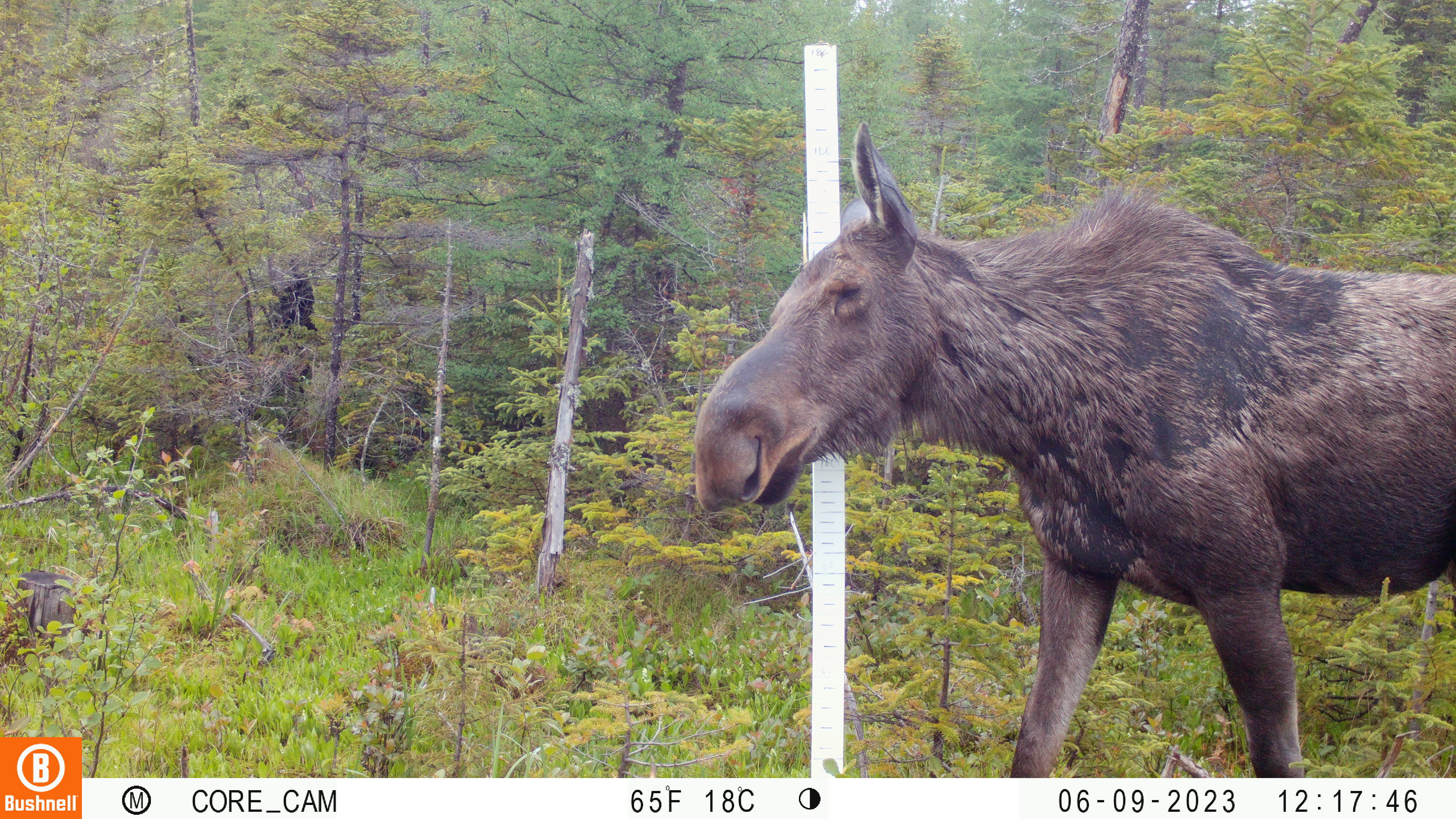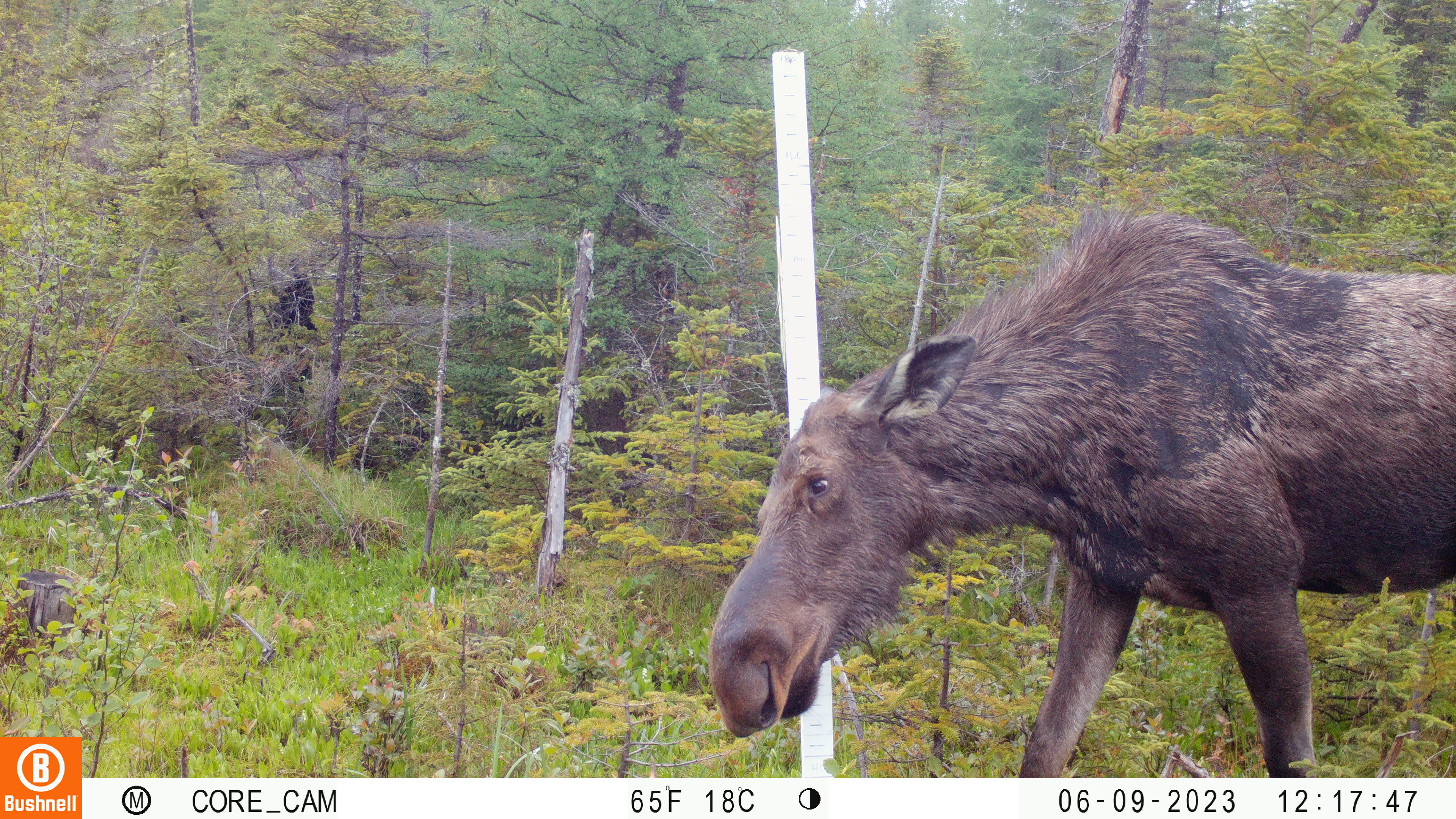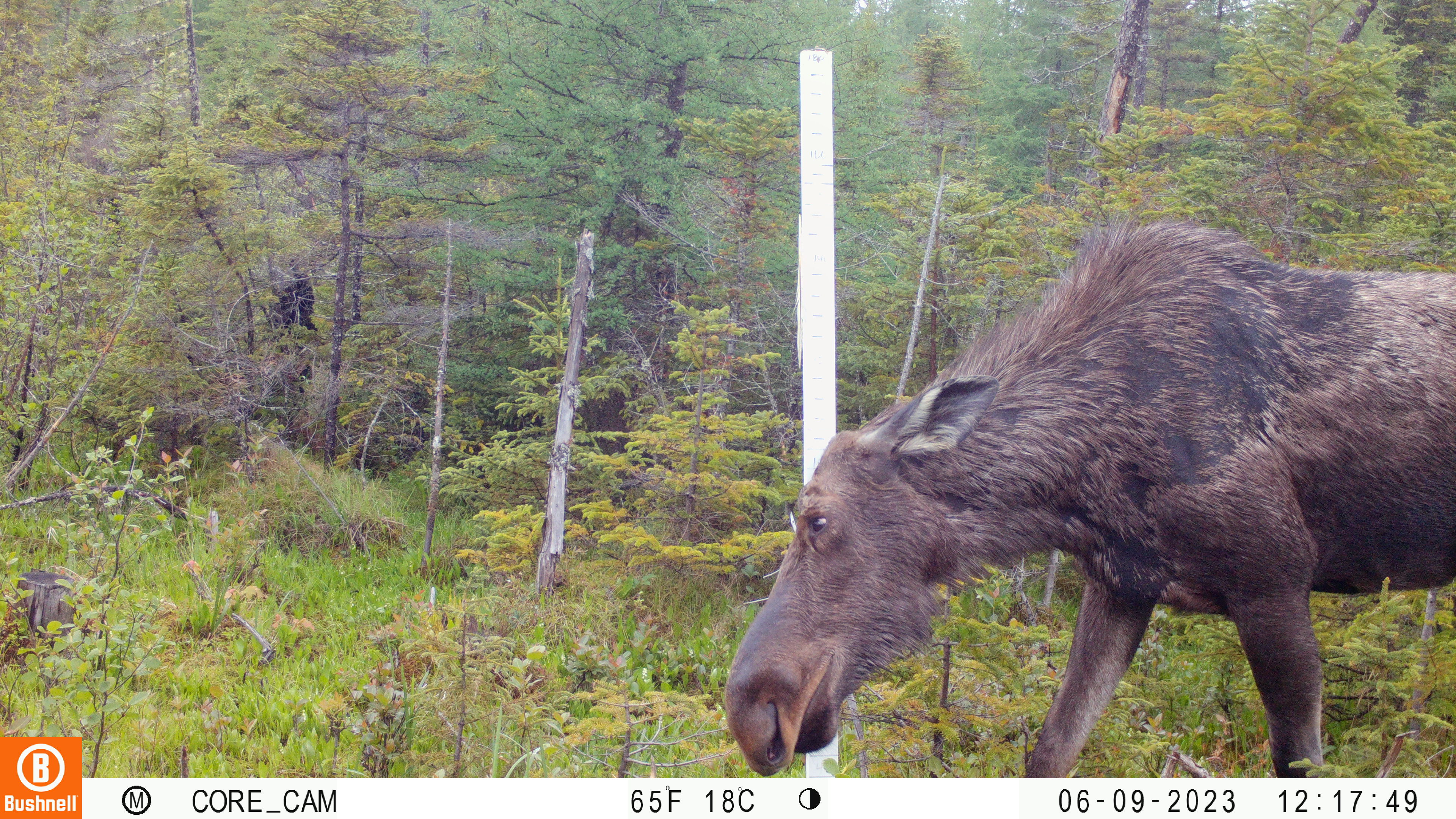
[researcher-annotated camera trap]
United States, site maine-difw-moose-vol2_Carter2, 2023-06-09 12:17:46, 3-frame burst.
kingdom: Animalia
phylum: Chordata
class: Mammalia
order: Artiodactyla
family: Cervidae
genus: Alces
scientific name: Alces alces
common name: moose